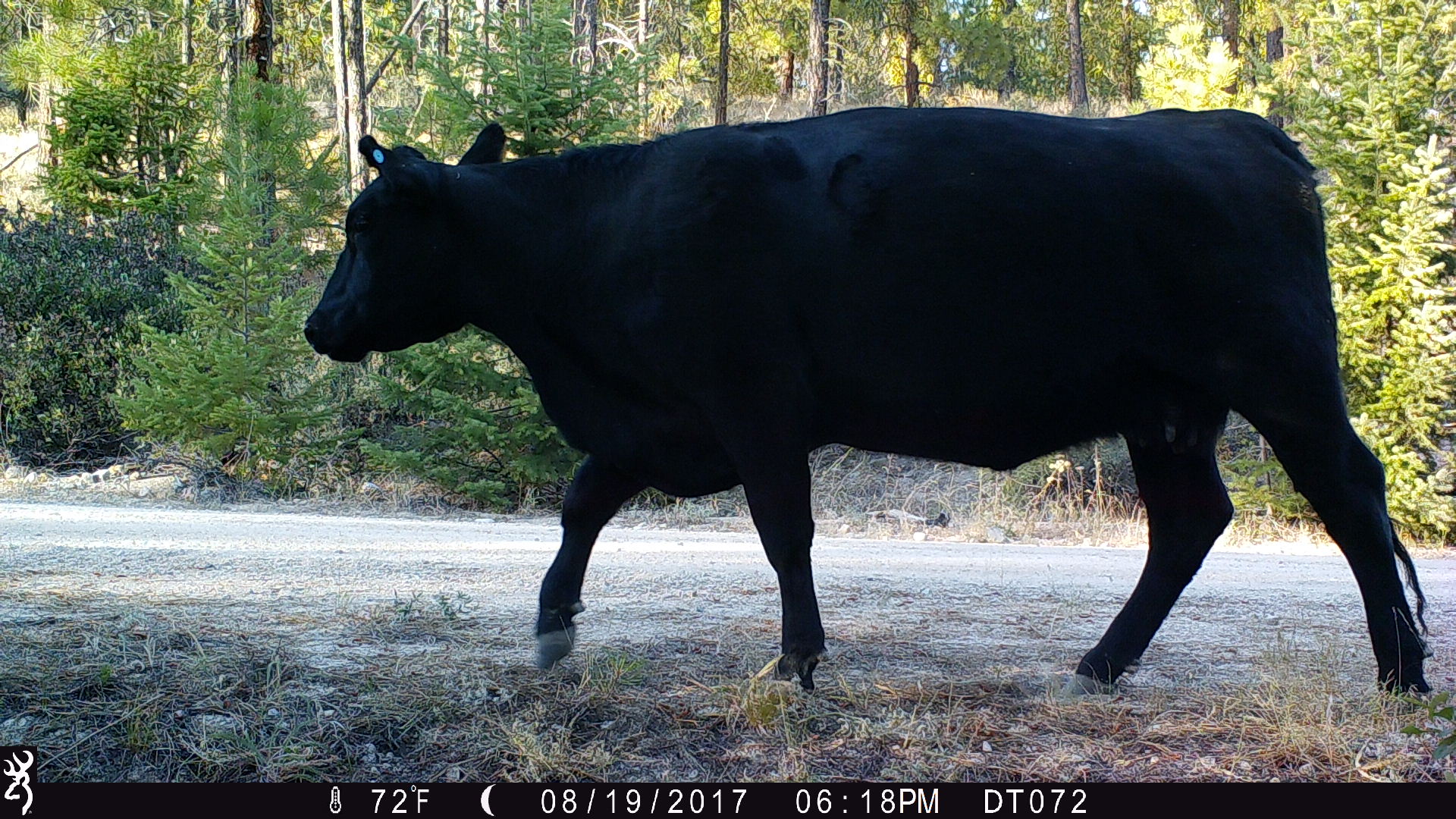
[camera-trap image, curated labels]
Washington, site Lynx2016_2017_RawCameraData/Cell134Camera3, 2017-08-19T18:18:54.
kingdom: Animalia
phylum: Chordata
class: Mammalia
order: Artiodactyla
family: Bovidae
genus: Bos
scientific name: Bos taurus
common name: domestic cattle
Domestic cattle (Bos taurus). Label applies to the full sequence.